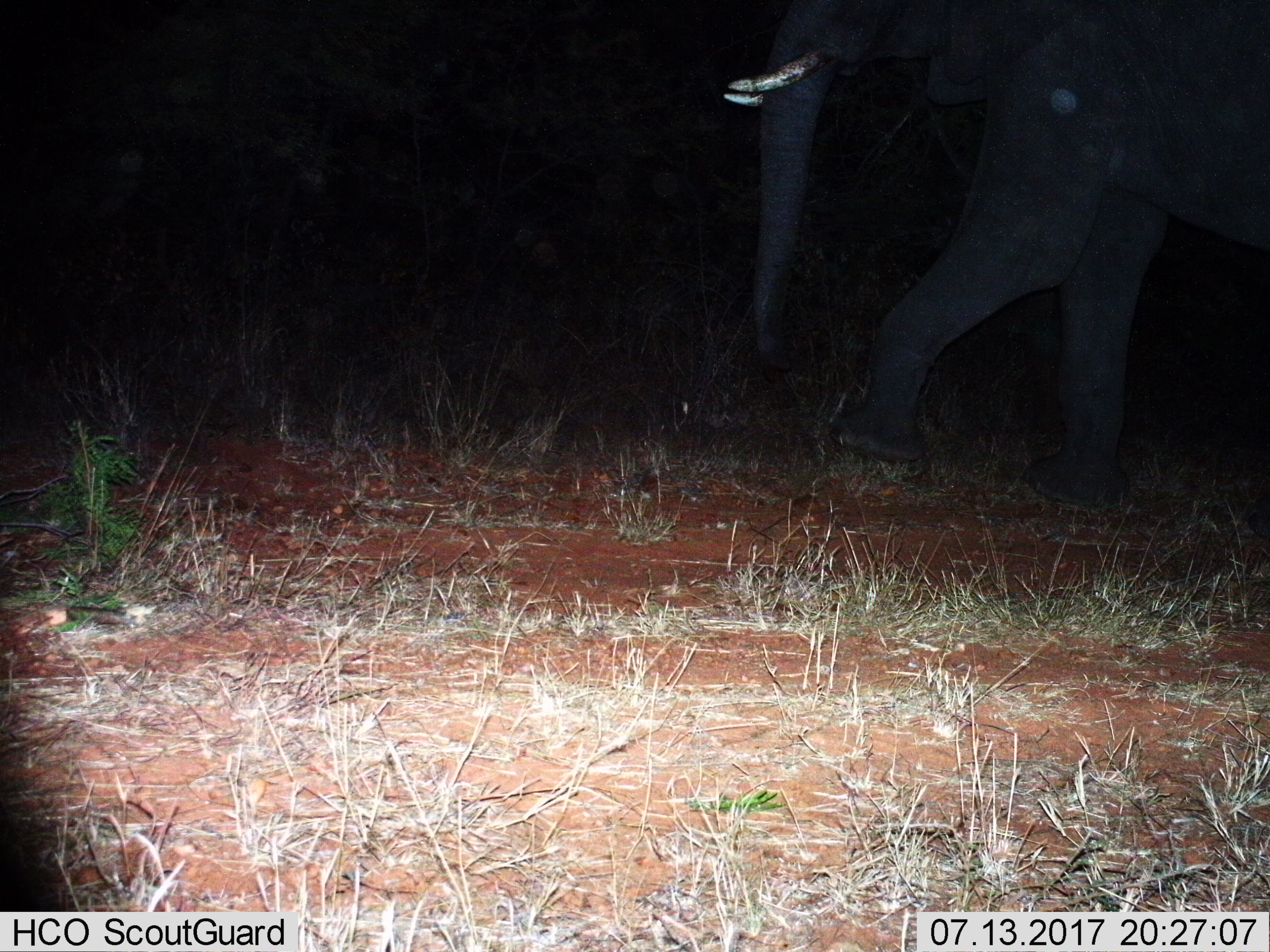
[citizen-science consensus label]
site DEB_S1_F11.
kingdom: Animalia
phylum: Chordata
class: Mammalia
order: Proboscidea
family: Elephantidae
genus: Loxodonta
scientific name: Loxodonta africana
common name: african bush elephant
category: elephant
Elephant (african bush elephant) (Loxodonta africana), count 1. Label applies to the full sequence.